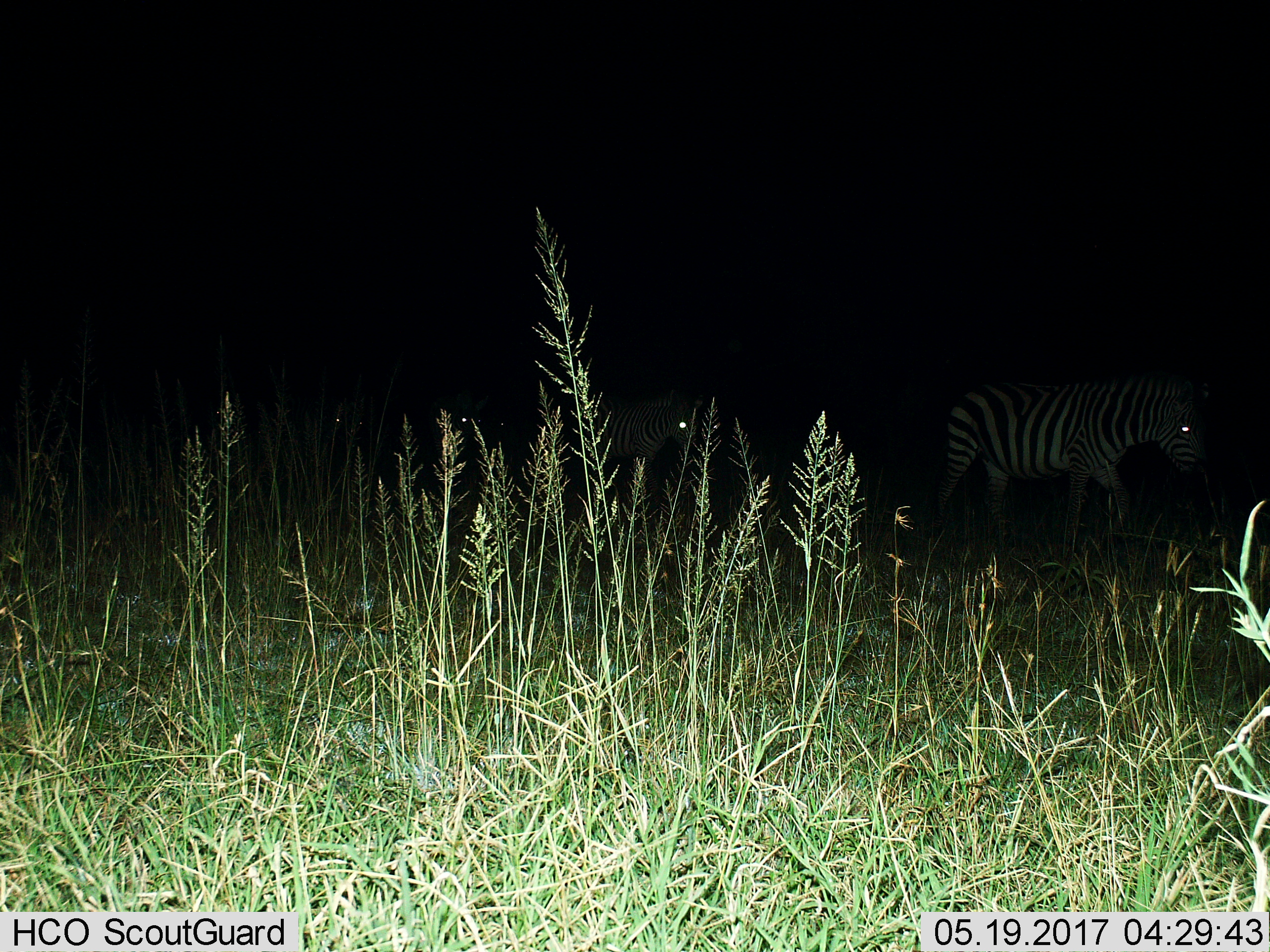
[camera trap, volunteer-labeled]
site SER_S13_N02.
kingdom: Animalia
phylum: Chordata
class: Mammalia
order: Perissodactyla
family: Equidae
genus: Equus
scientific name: Equus quagga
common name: plains zebra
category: zebraplains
Zebraplains (plains zebra) (Equus quagga), count 4. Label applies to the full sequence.